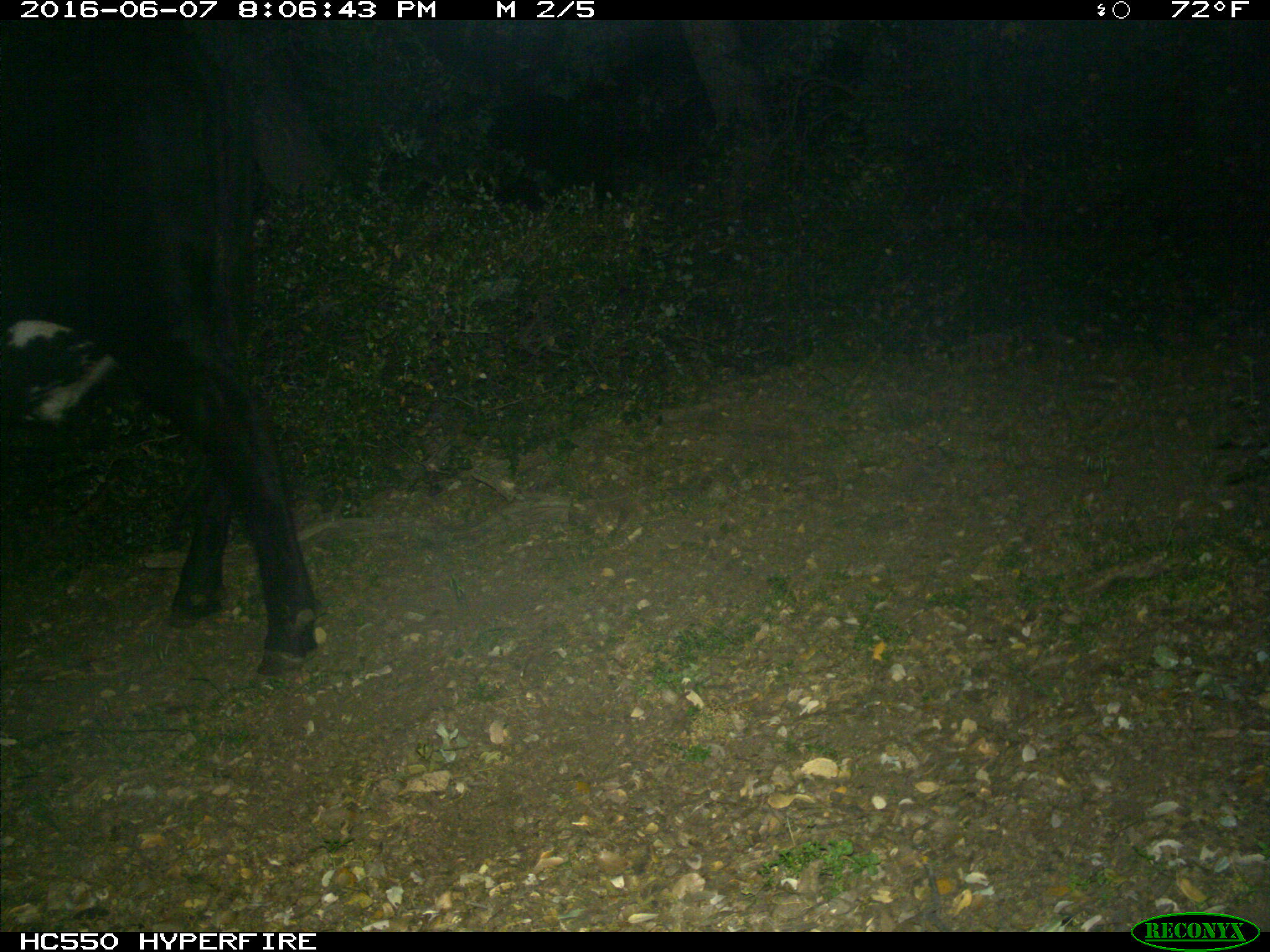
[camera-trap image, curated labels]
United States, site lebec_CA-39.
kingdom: Animalia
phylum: Chordata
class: Mammalia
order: Artiodactyla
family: Bovidae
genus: Bos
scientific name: Bos taurus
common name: domestic cow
Bos taurus (domestic cow).